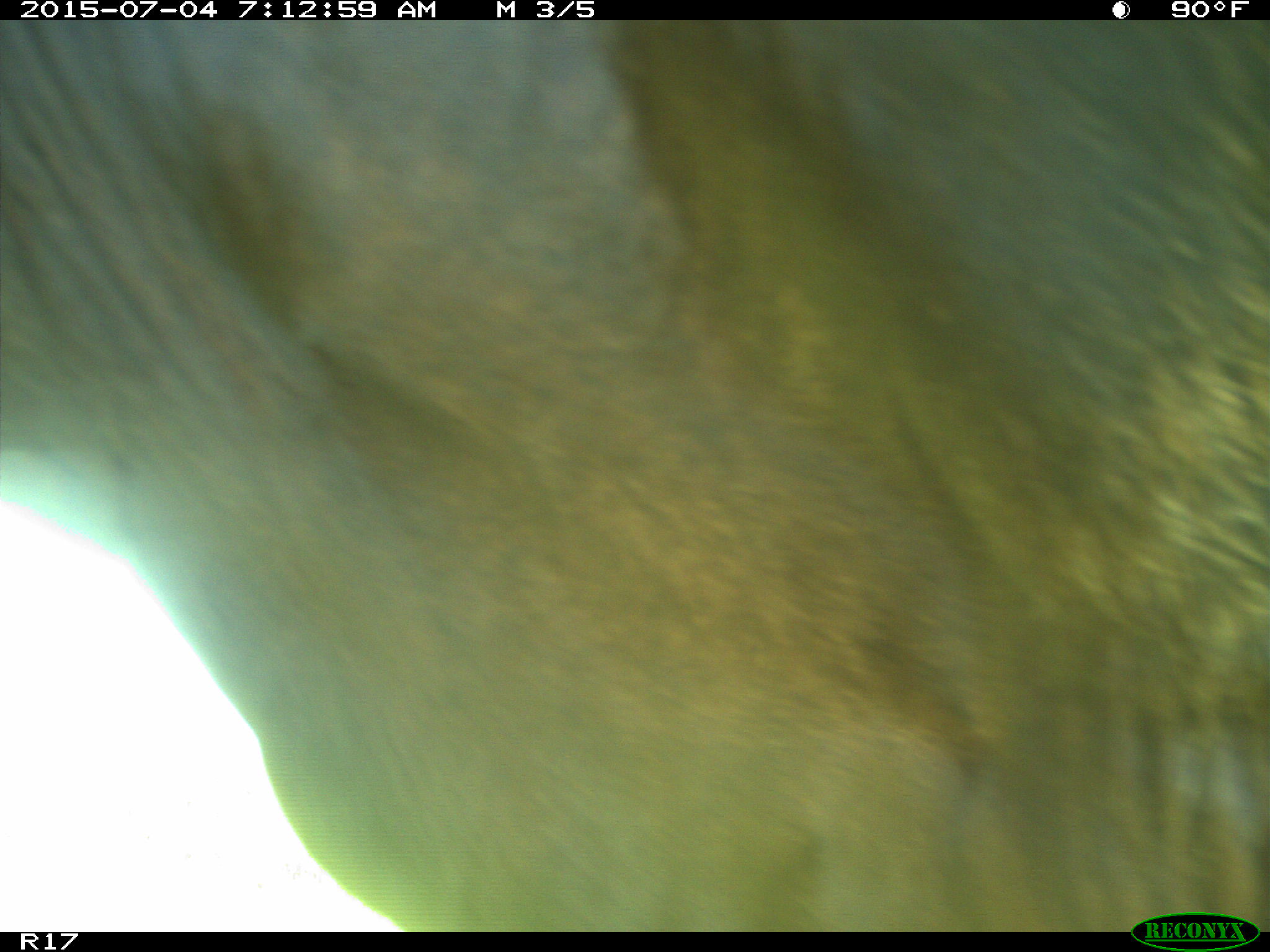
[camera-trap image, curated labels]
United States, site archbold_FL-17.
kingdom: Animalia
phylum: Chordata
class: Mammalia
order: Artiodactyla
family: Bovidae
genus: Bos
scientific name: Bos taurus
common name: domestic cow